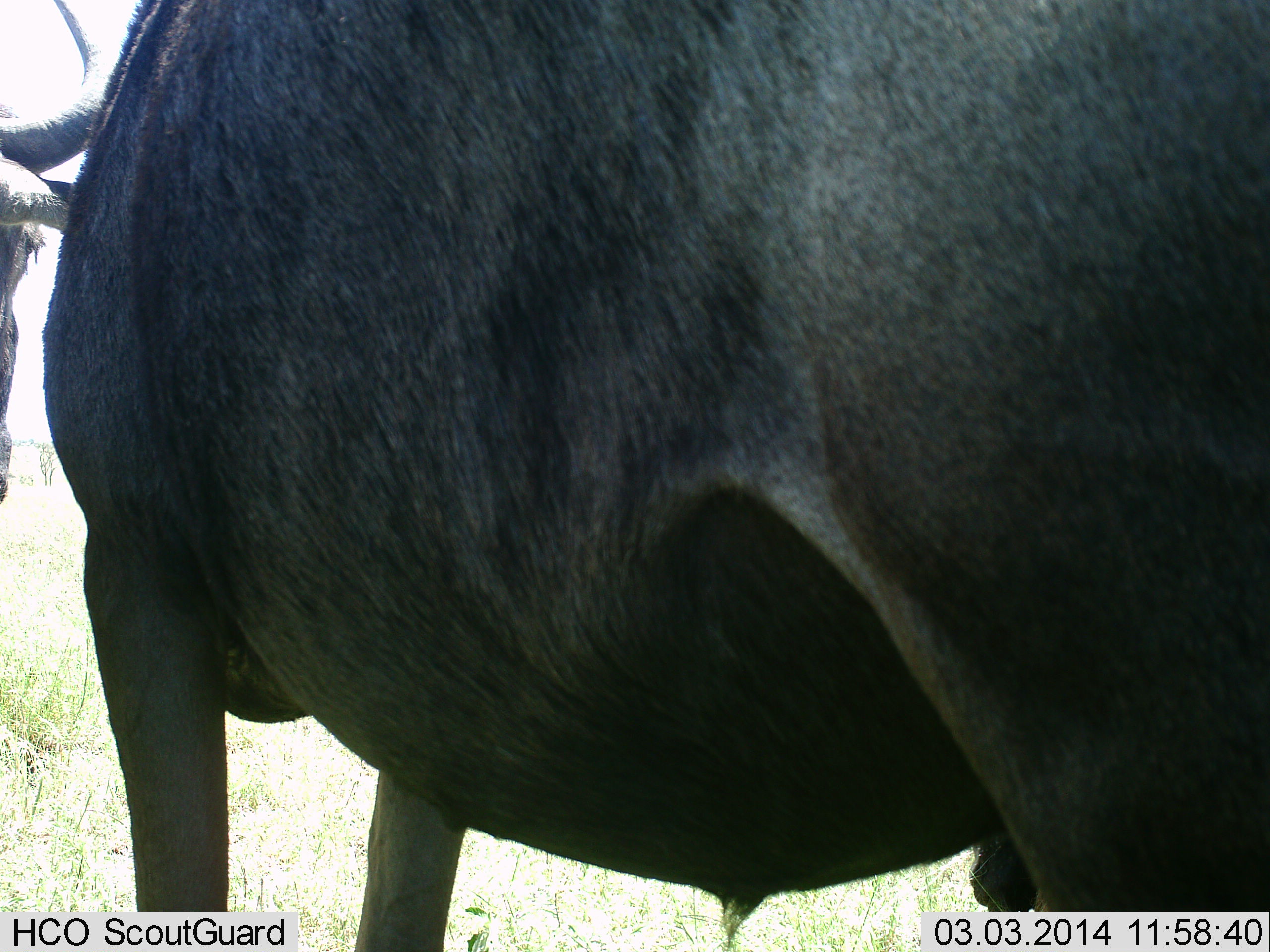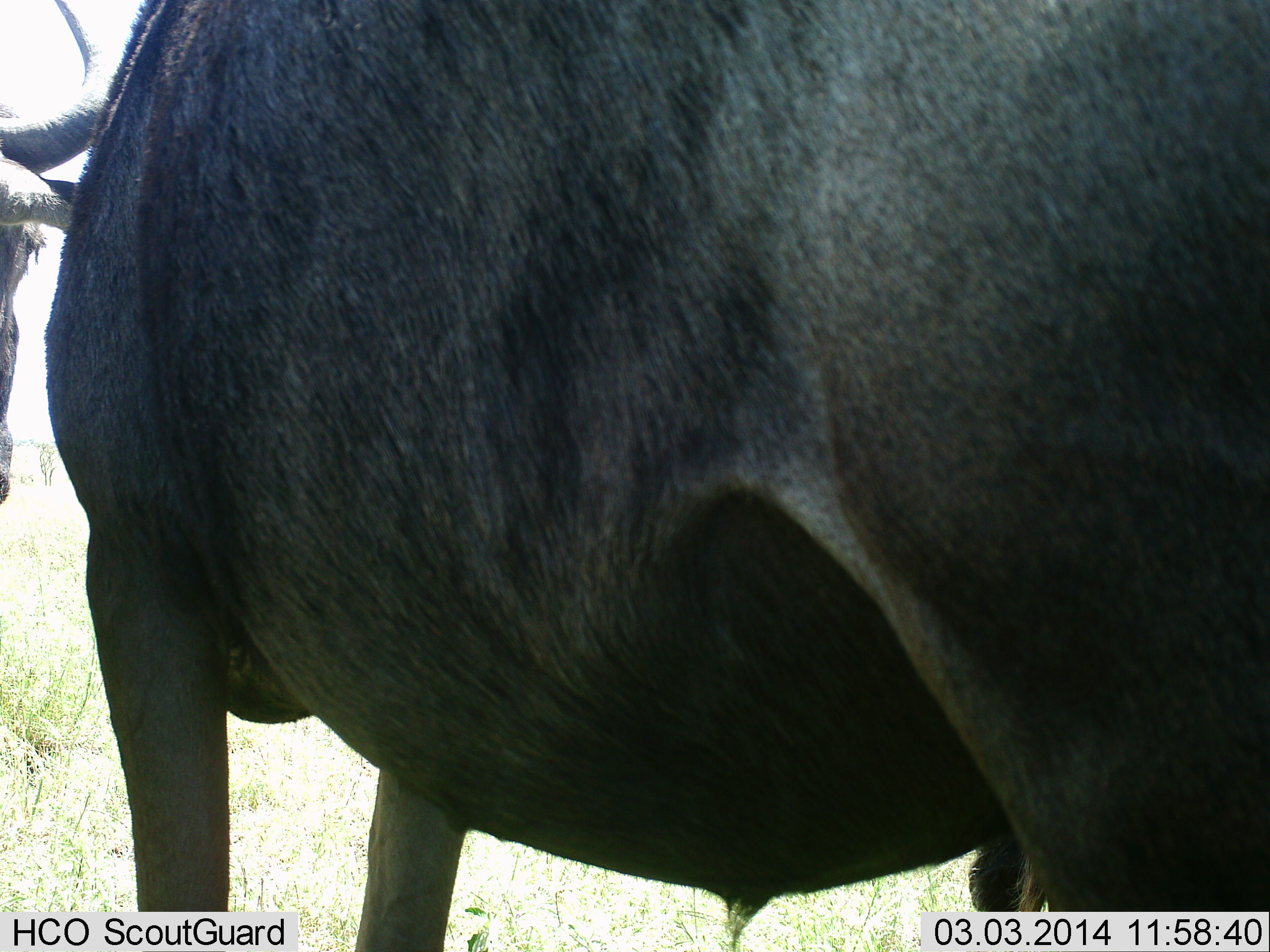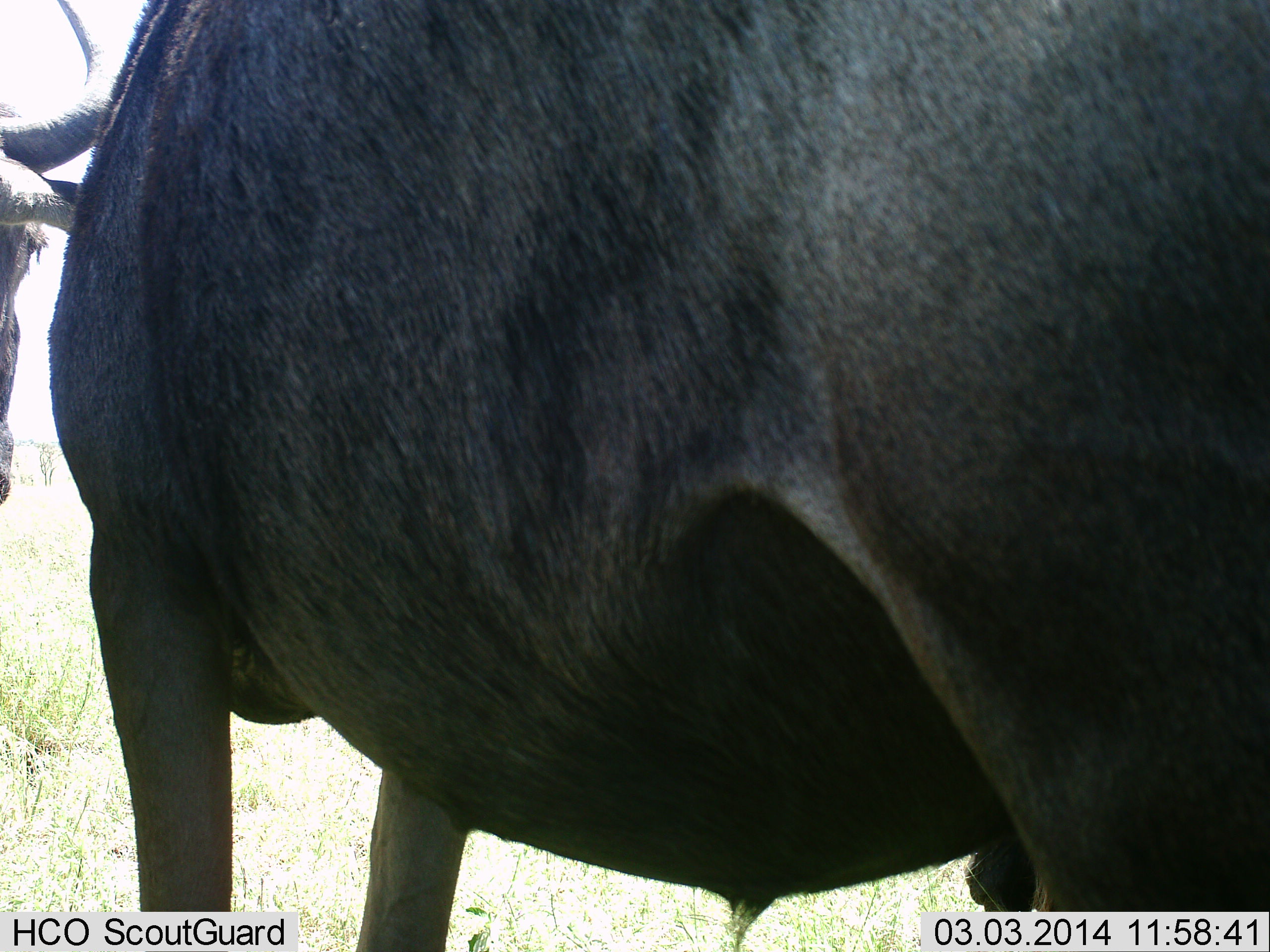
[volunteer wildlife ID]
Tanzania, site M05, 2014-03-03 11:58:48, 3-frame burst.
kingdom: Animalia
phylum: Chordata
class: Mammalia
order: Artiodactyla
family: Bovidae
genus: Connochaetes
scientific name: Connochaetes taurinus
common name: blue wildebeest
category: wildebeest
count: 2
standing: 100%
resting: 0%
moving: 0%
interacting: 0%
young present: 0%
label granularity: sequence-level